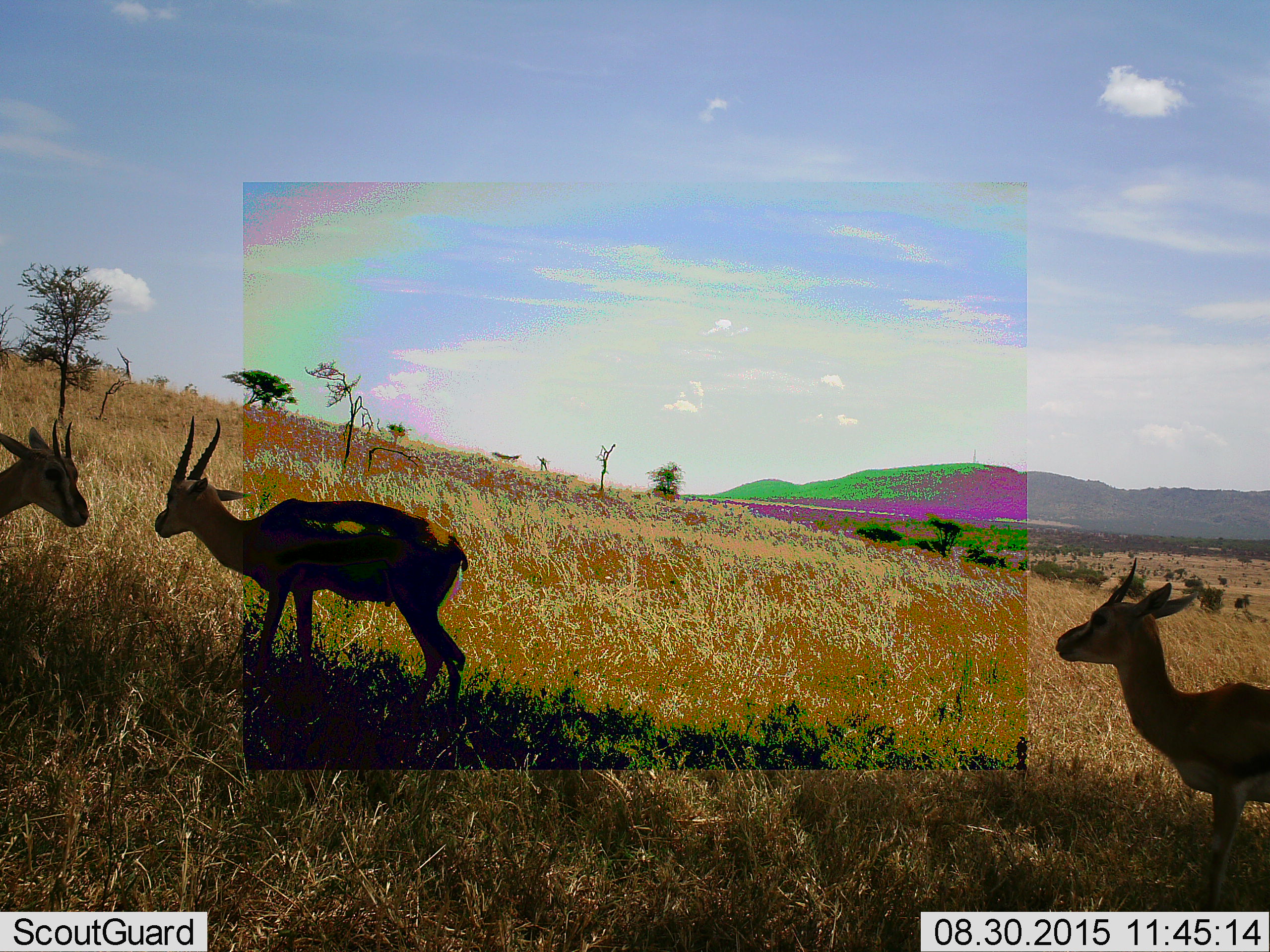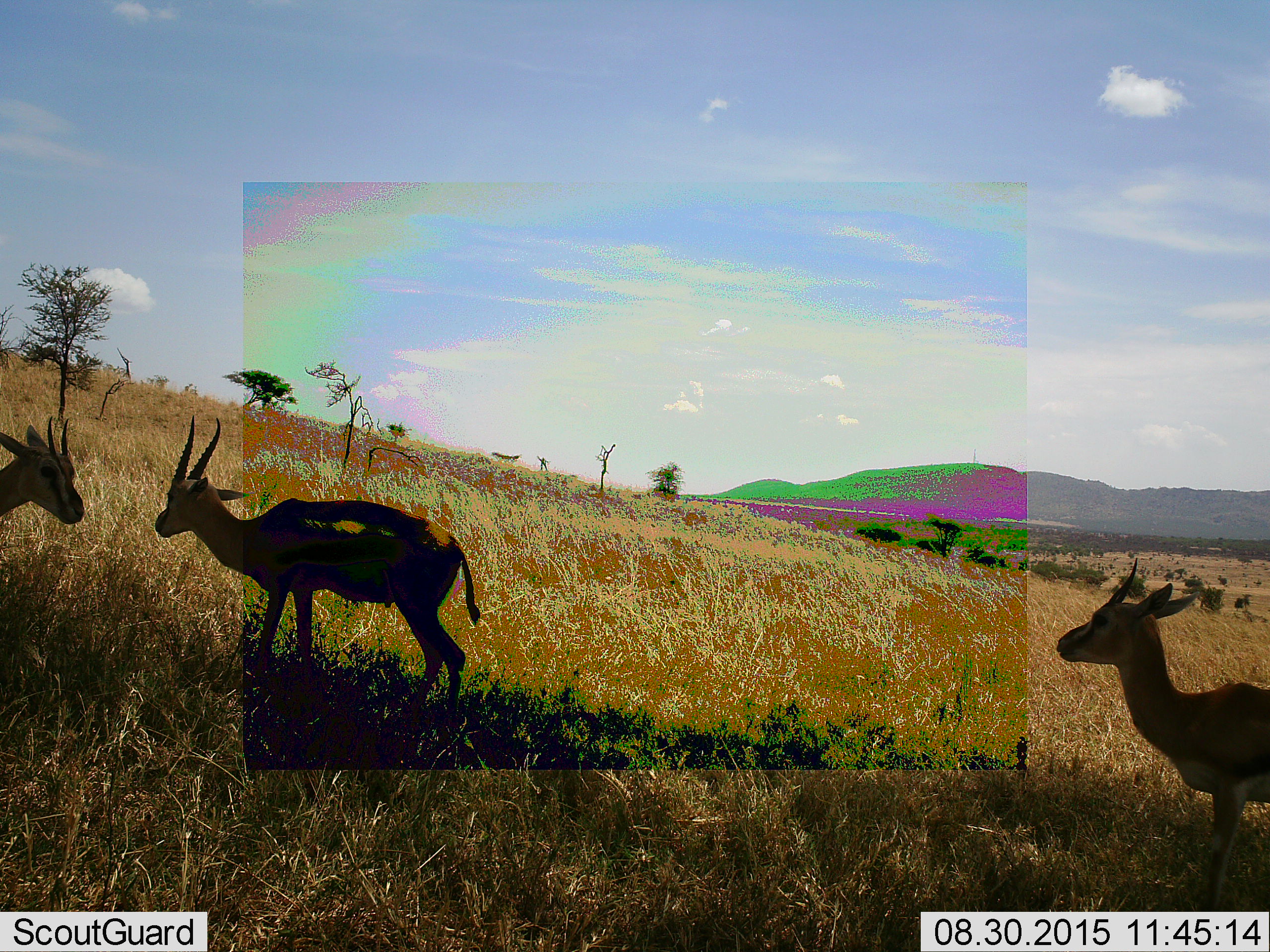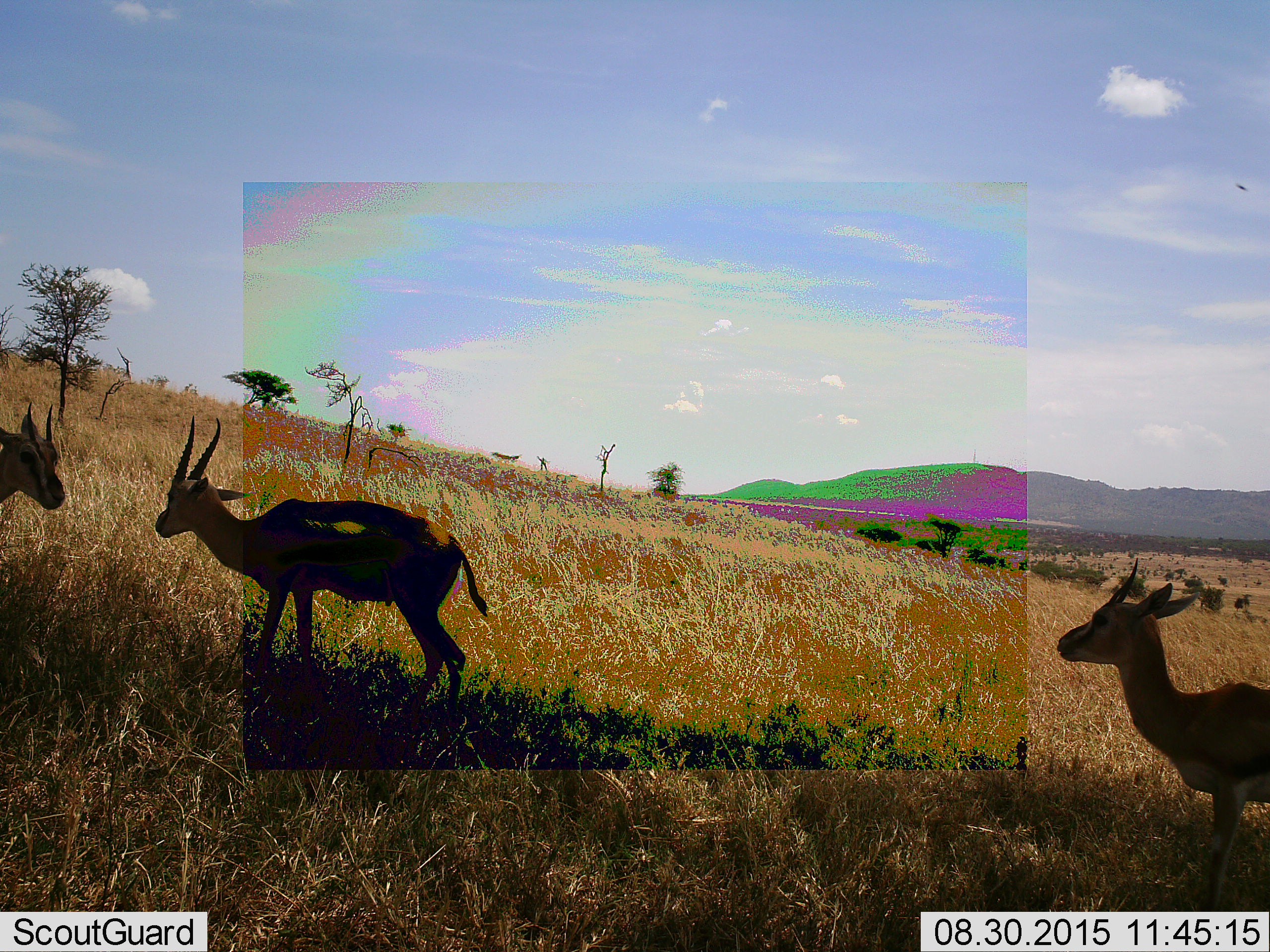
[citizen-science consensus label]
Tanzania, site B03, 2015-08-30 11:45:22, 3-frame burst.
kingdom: Animalia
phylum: Chordata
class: Mammalia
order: Artiodactyla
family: Bovidae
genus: Eudorcas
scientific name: Eudorcas thomsonii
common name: thomson's gazelle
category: gazellethomsons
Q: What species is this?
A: Gazellethomsons (thomson's gazelle) (Eudorcas thomsonii).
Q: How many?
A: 3.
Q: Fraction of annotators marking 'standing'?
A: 100%.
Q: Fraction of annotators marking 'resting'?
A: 0%.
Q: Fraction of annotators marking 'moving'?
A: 0%.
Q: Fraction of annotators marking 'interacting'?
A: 18%.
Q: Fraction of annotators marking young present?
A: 6%.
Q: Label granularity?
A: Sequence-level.